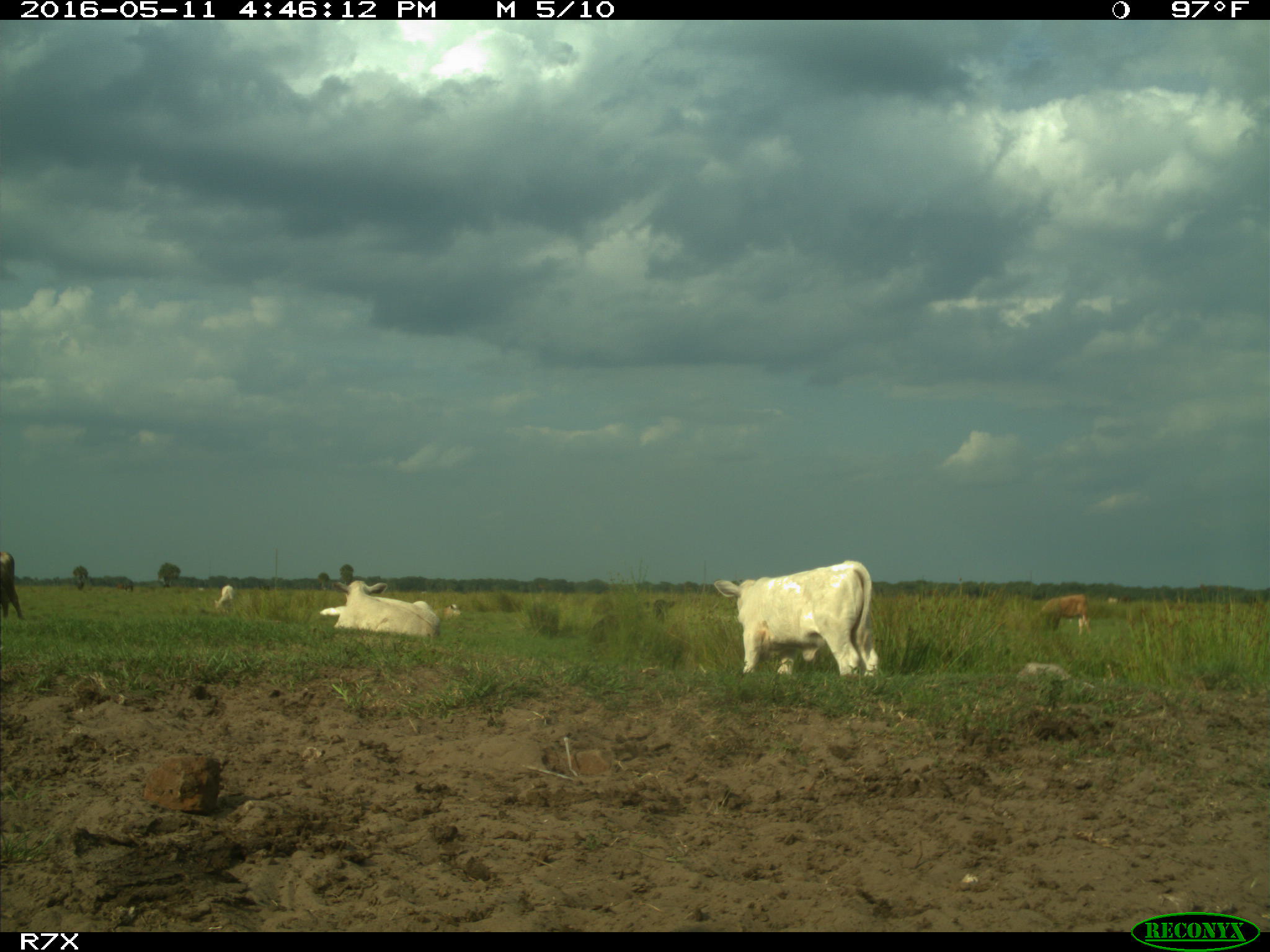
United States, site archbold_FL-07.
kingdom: Animalia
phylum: Chordata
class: Mammalia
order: Artiodactyla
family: Bovidae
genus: Bos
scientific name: Bos taurus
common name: domestic cow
Bos taurus (domestic cow).